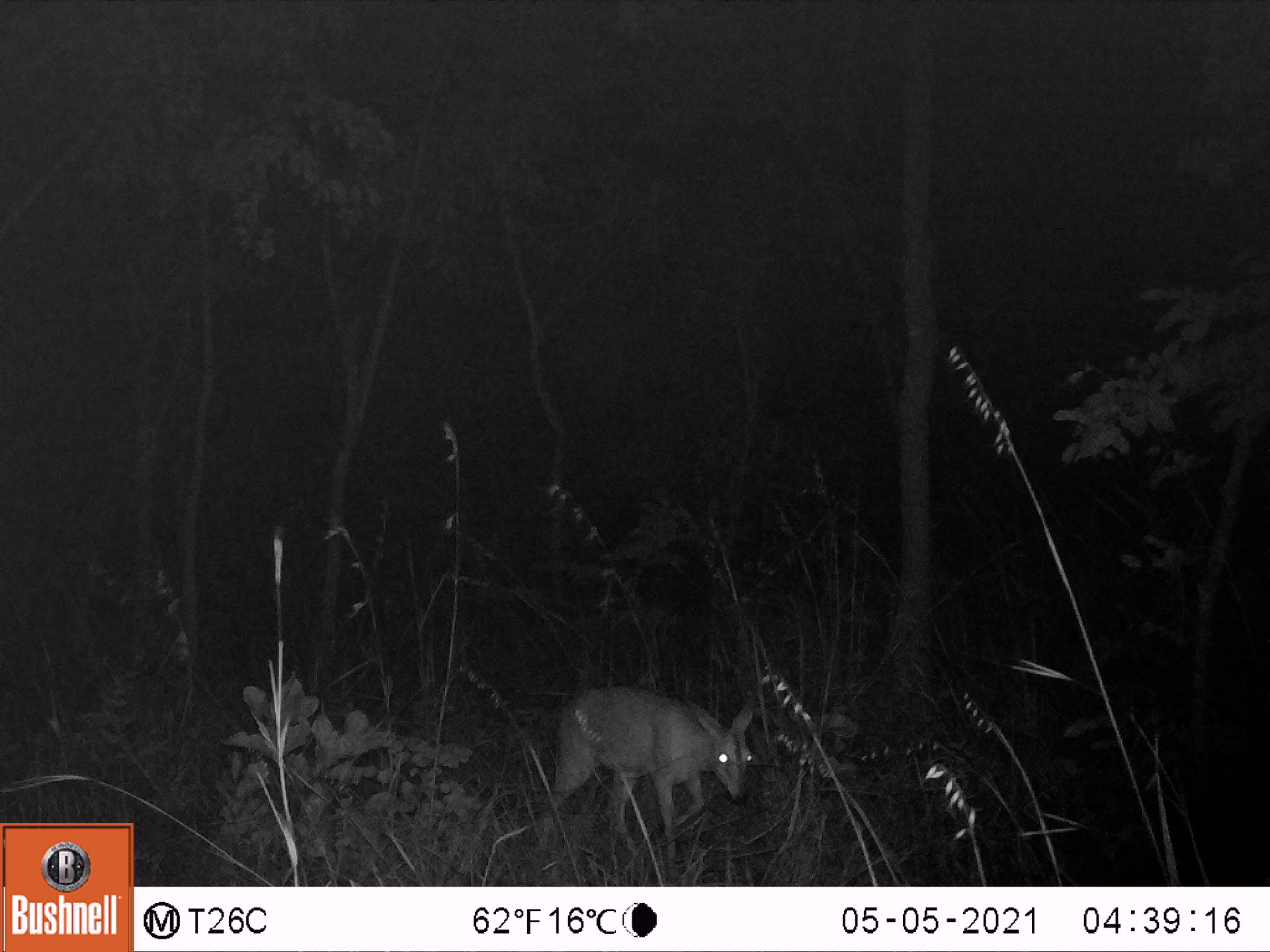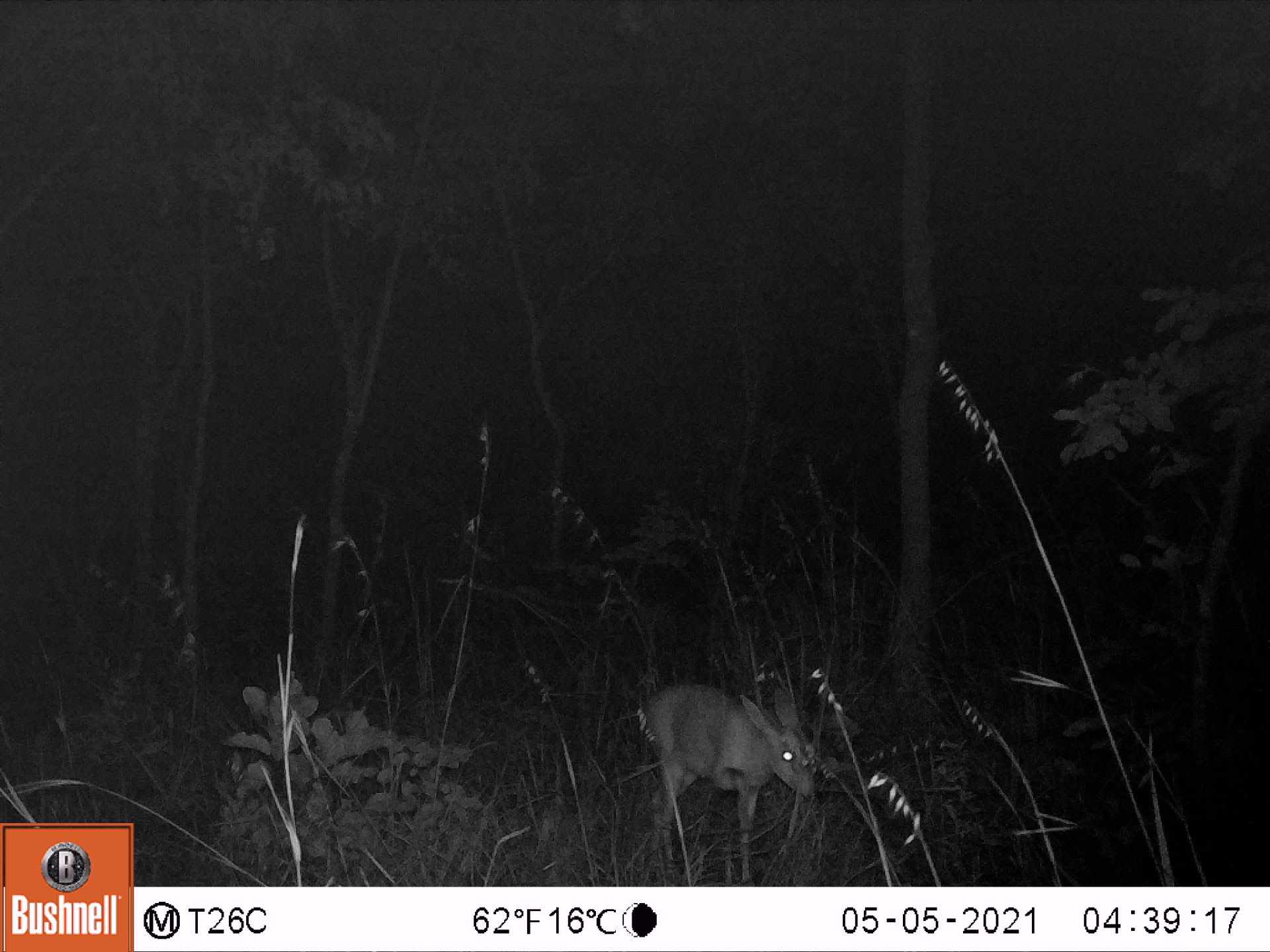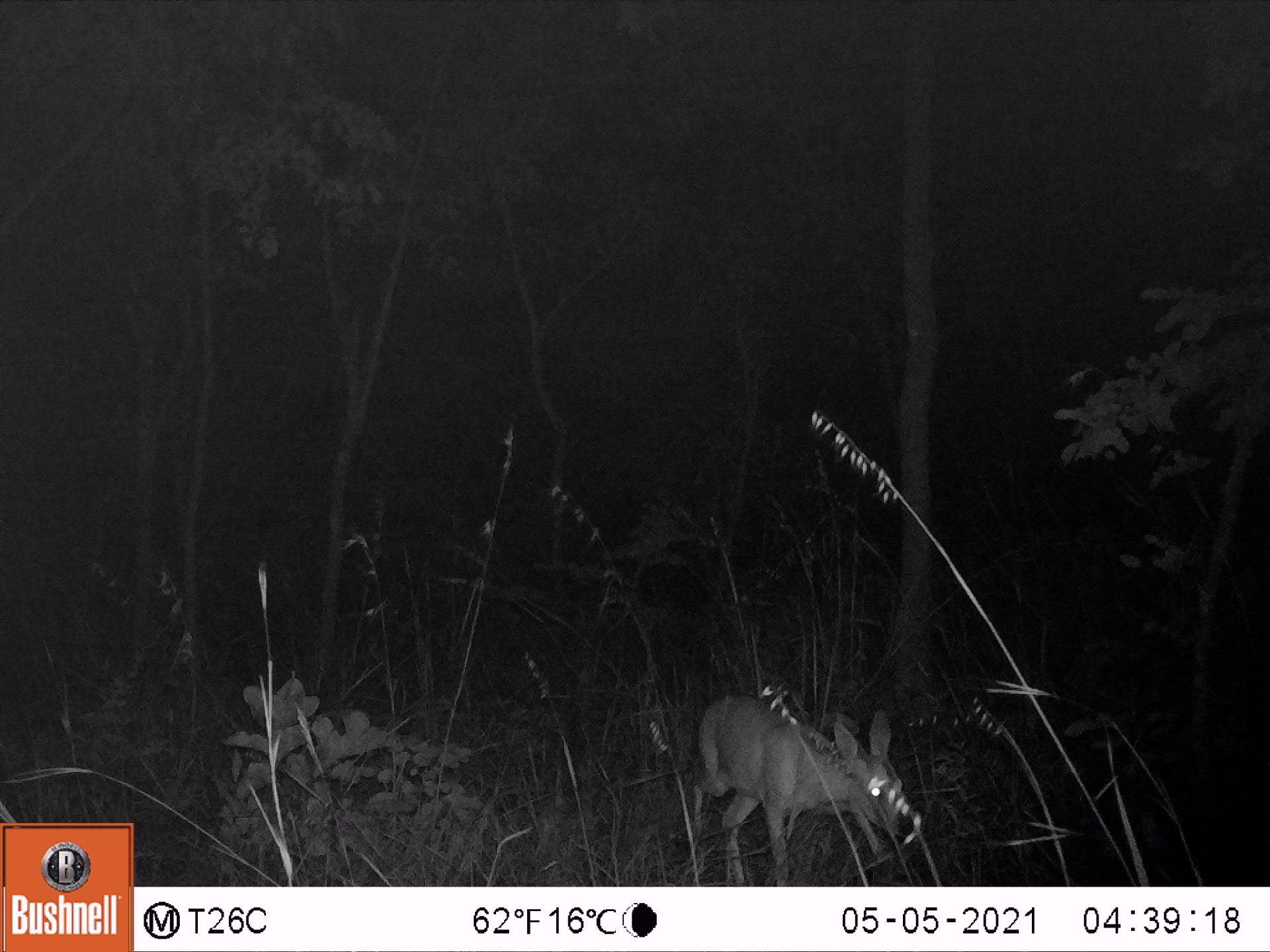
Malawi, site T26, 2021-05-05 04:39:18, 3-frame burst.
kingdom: Animalia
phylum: Chordata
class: Mammalia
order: Artiodactyla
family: Bovidae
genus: Sylvicapra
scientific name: Sylvicapra grimmia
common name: common duiker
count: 1